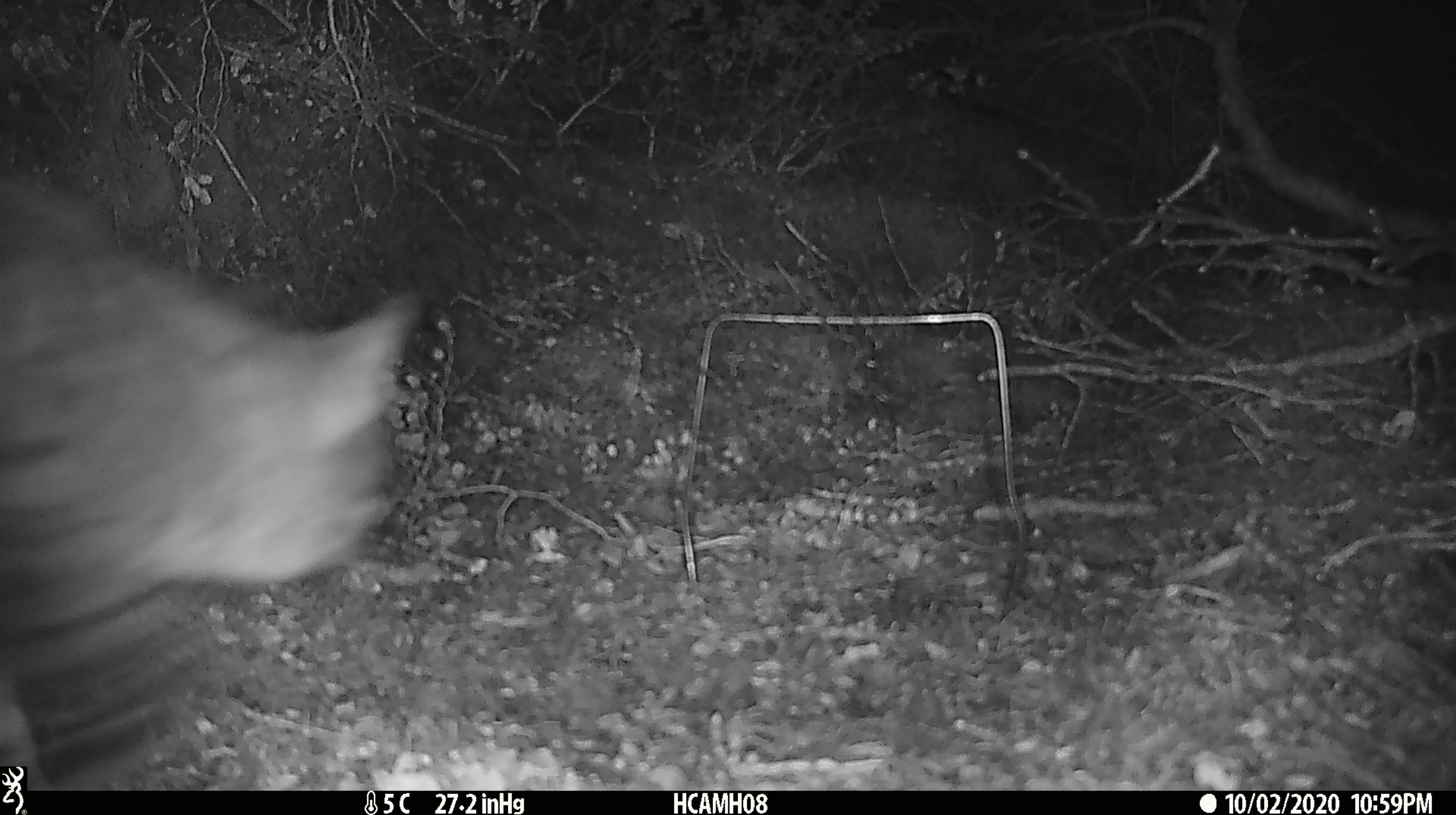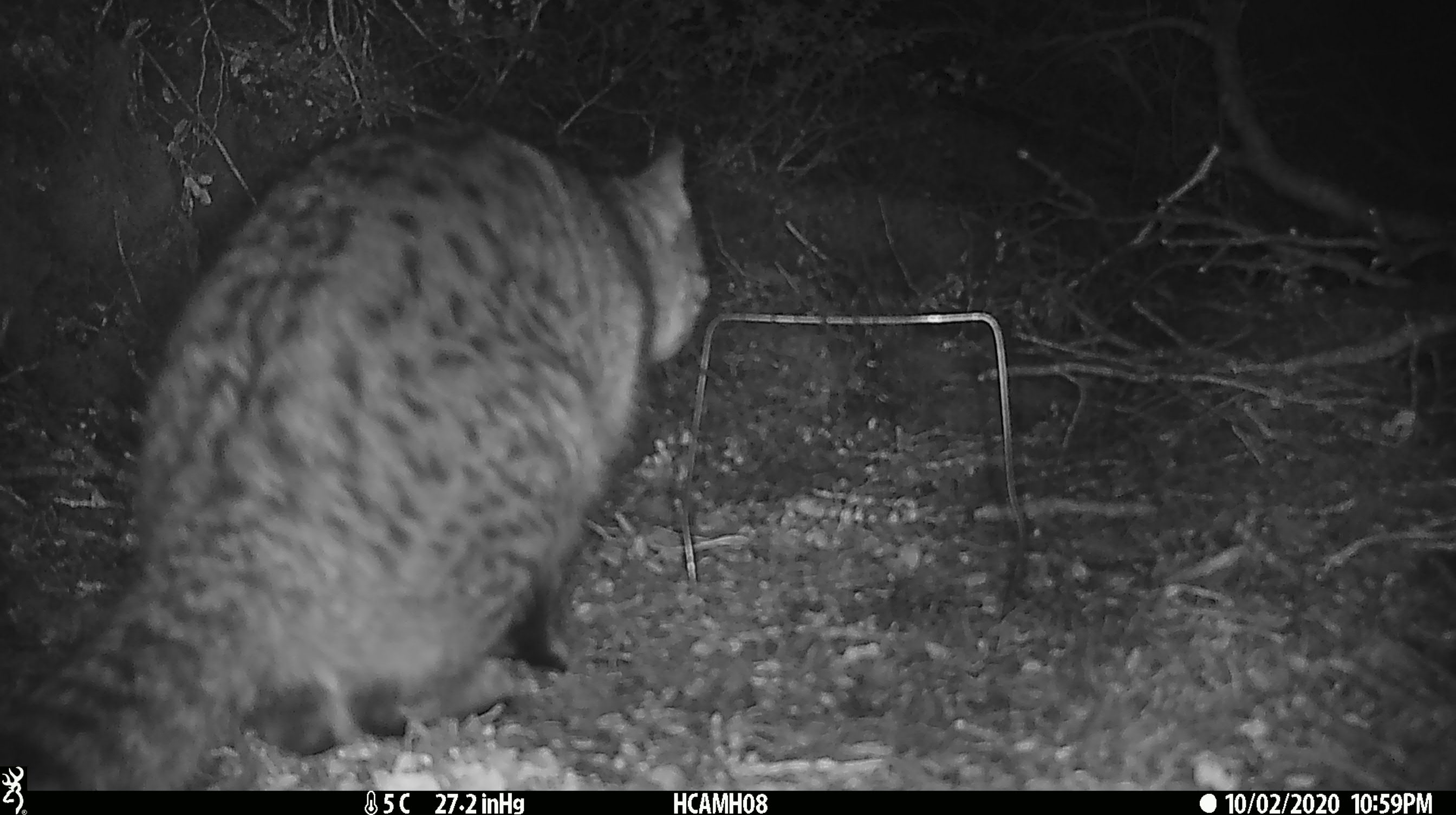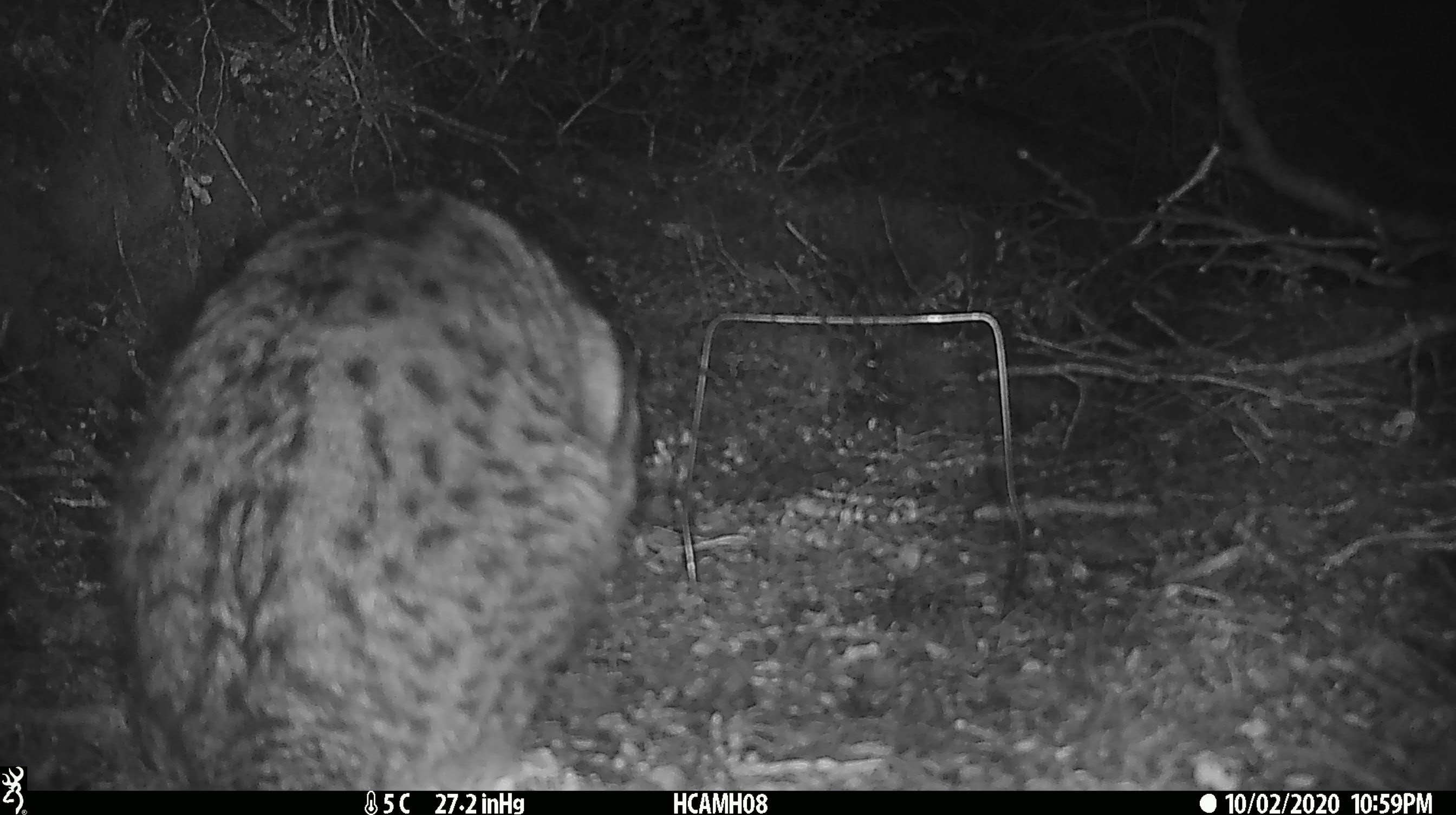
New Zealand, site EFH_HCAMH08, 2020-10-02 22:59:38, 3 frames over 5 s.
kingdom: Animalia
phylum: Chordata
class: Mammalia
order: Carnivora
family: Felidae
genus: Felis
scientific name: Felis catus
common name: domestic cat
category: cat